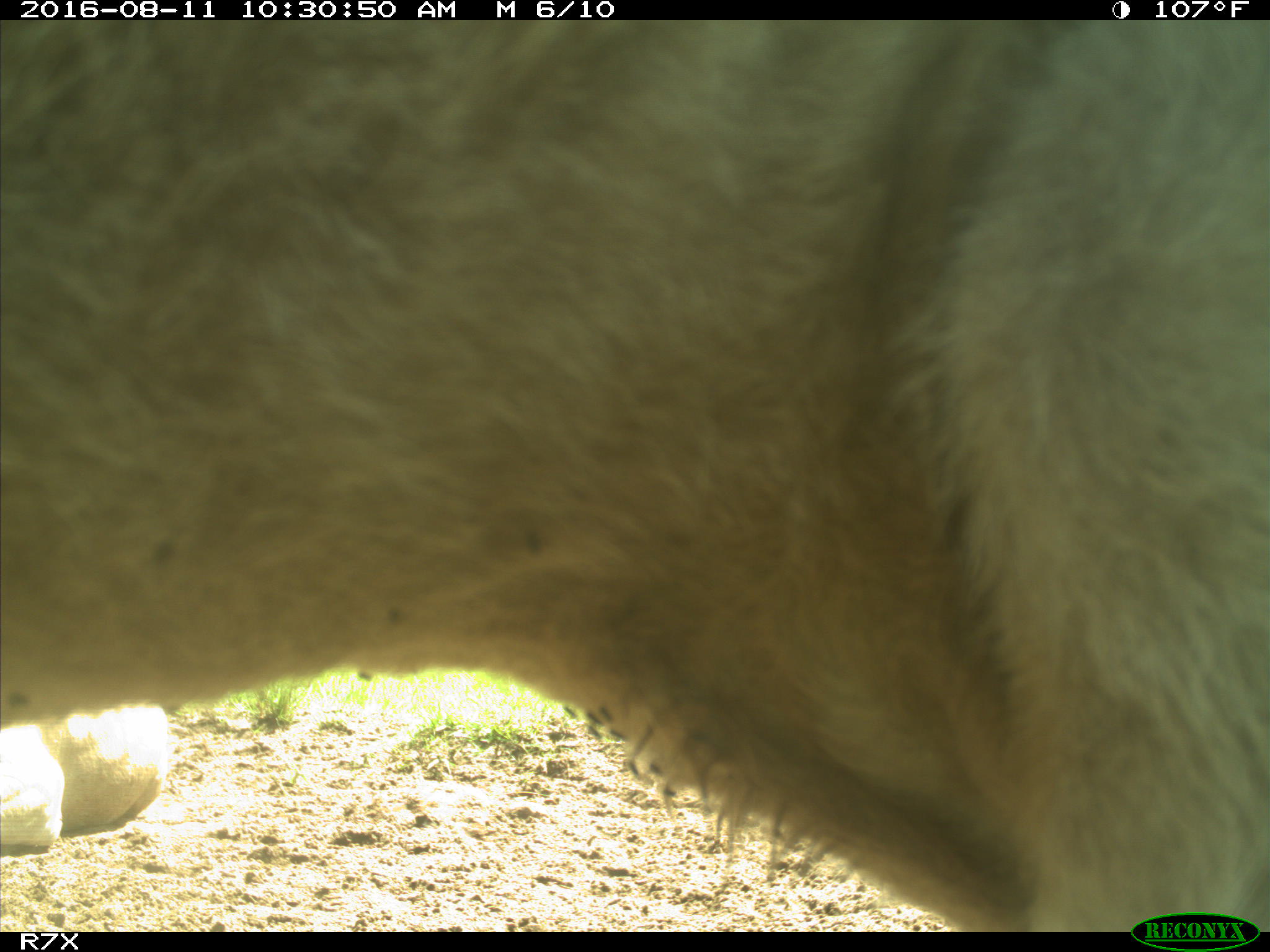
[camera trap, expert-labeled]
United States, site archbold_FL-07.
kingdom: Animalia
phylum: Chordata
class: Mammalia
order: Artiodactyla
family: Bovidae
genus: Bos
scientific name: Bos taurus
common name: domestic cow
Bos taurus (domestic cow).